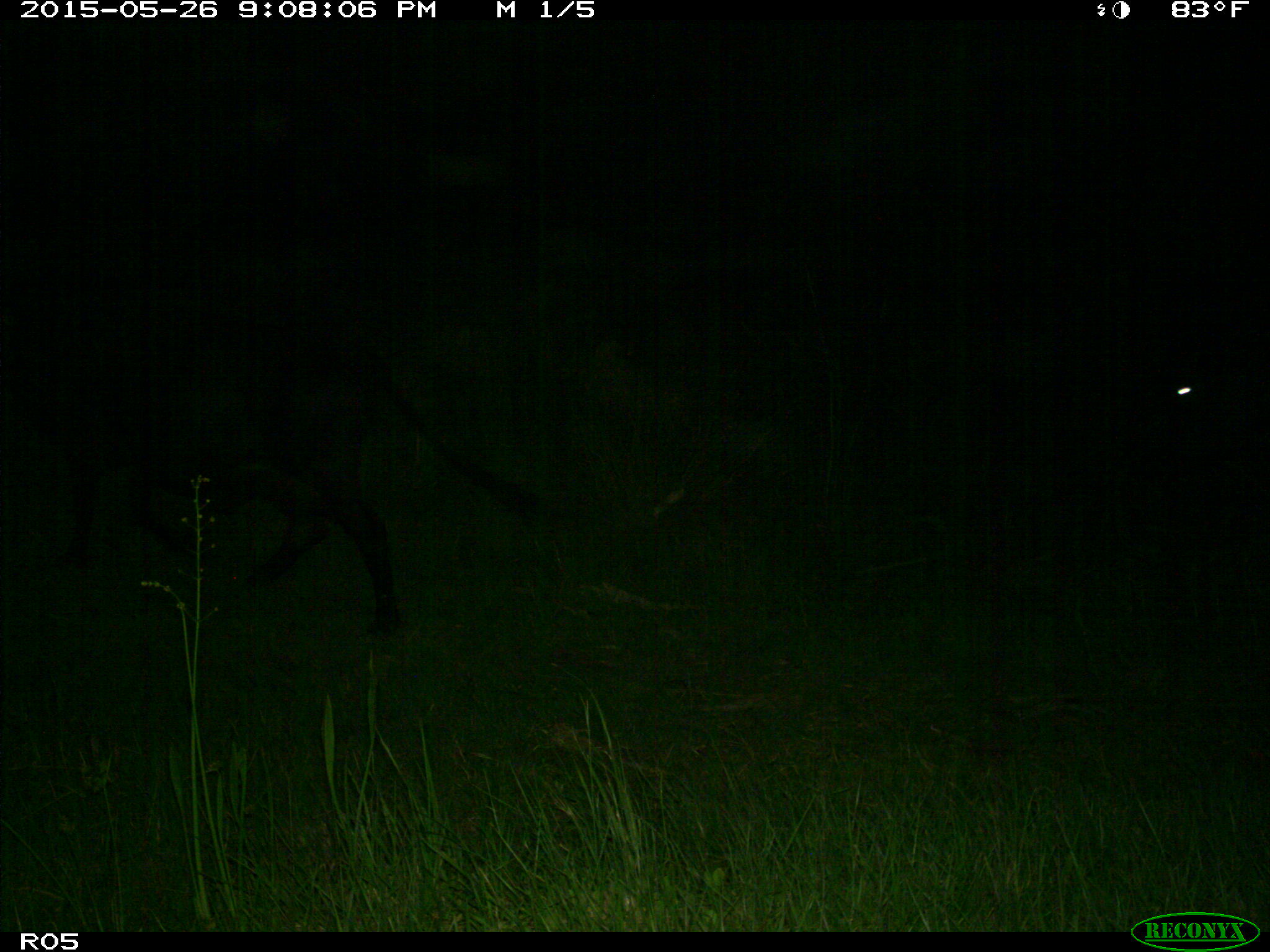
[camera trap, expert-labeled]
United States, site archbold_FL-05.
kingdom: Animalia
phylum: Chordata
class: Mammalia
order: Artiodactyla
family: Bovidae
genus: Bos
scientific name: Bos taurus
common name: domestic cow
Bos taurus (domestic cow).